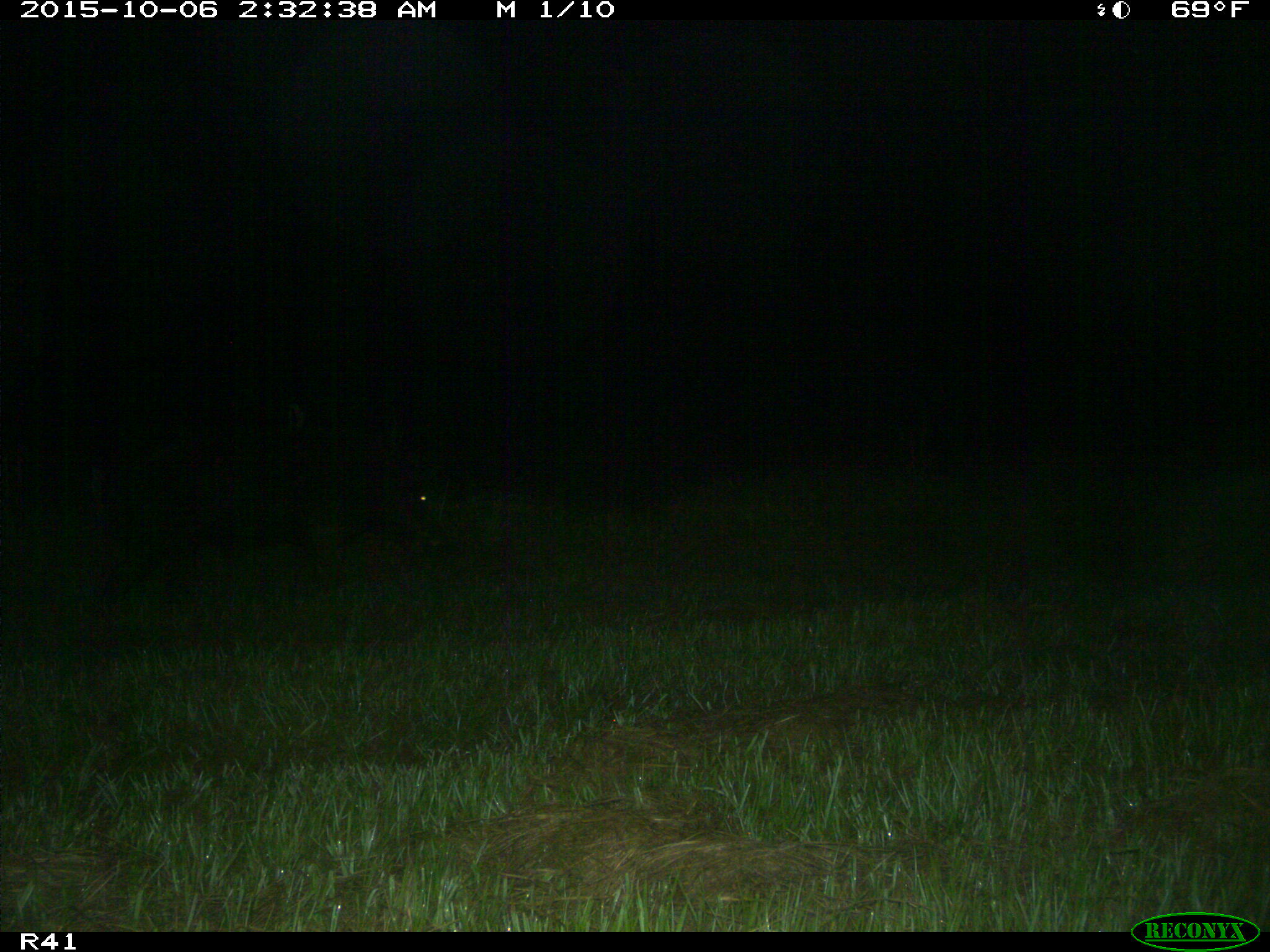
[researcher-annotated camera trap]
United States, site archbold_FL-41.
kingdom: Animalia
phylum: Chordata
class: Mammalia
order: Artiodactyla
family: Suidae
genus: Sus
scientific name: Sus scrofa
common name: wild boar